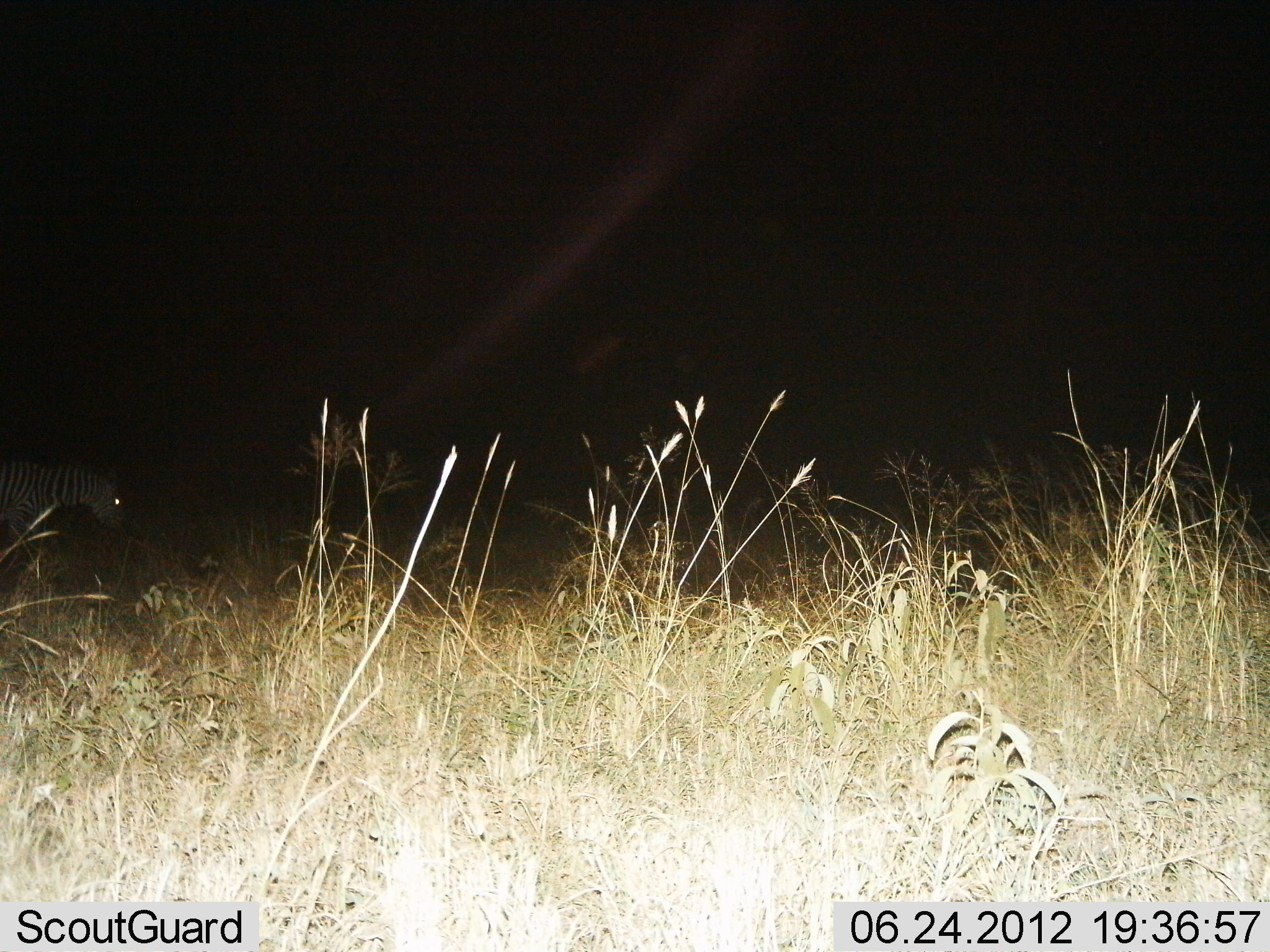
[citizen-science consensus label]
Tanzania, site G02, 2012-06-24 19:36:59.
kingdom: Animalia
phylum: Chordata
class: Mammalia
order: Perissodactyla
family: Equidae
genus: Equus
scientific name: Equus quagga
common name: plains zebra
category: zebra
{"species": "zebra (plains zebra) (Equus quagga)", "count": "1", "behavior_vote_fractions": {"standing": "30%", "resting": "0%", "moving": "70%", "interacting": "0%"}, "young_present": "0%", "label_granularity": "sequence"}